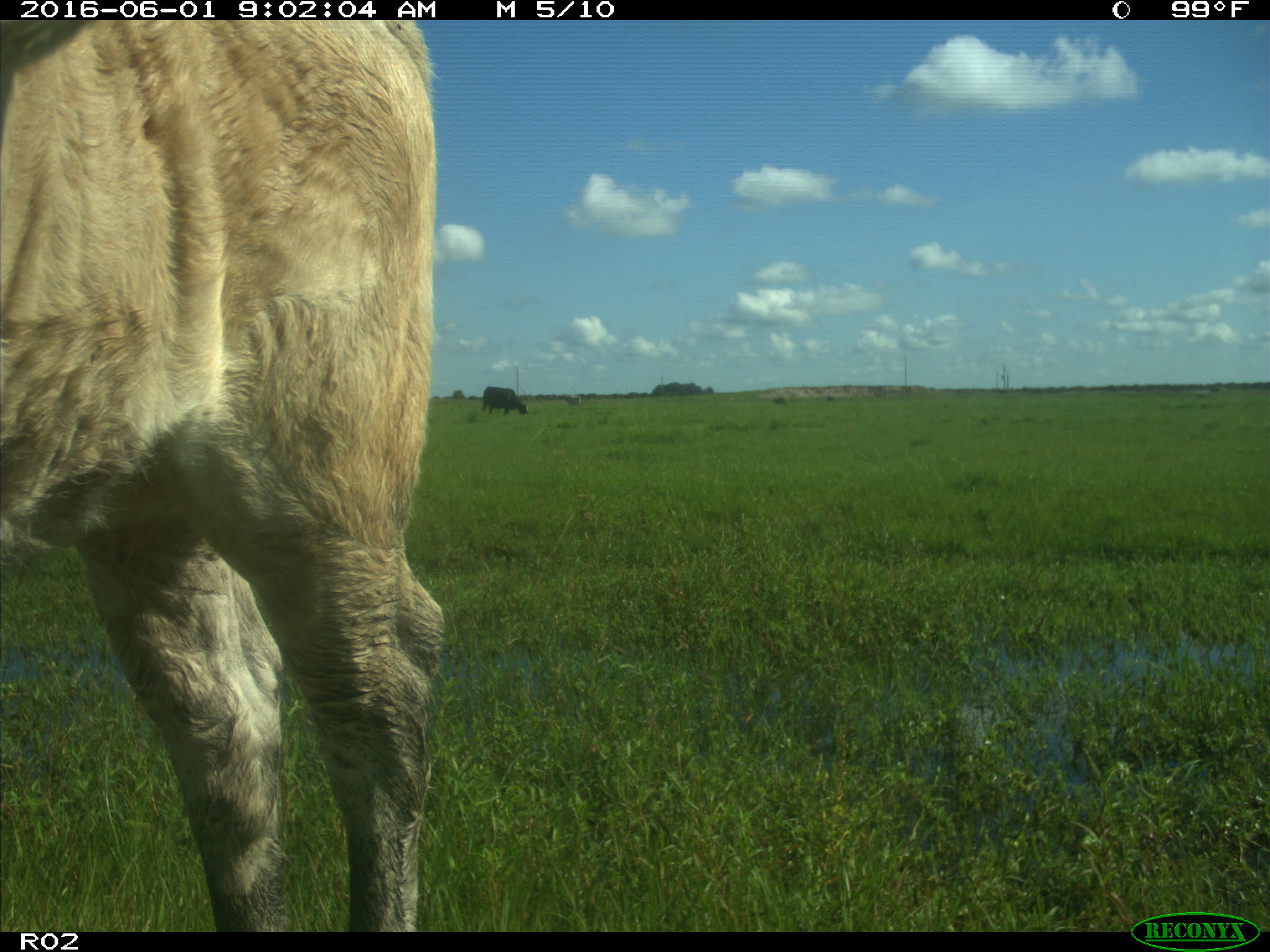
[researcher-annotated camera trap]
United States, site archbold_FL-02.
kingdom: Animalia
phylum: Chordata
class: Mammalia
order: Artiodactyla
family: Bovidae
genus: Bos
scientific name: Bos taurus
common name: domestic cow